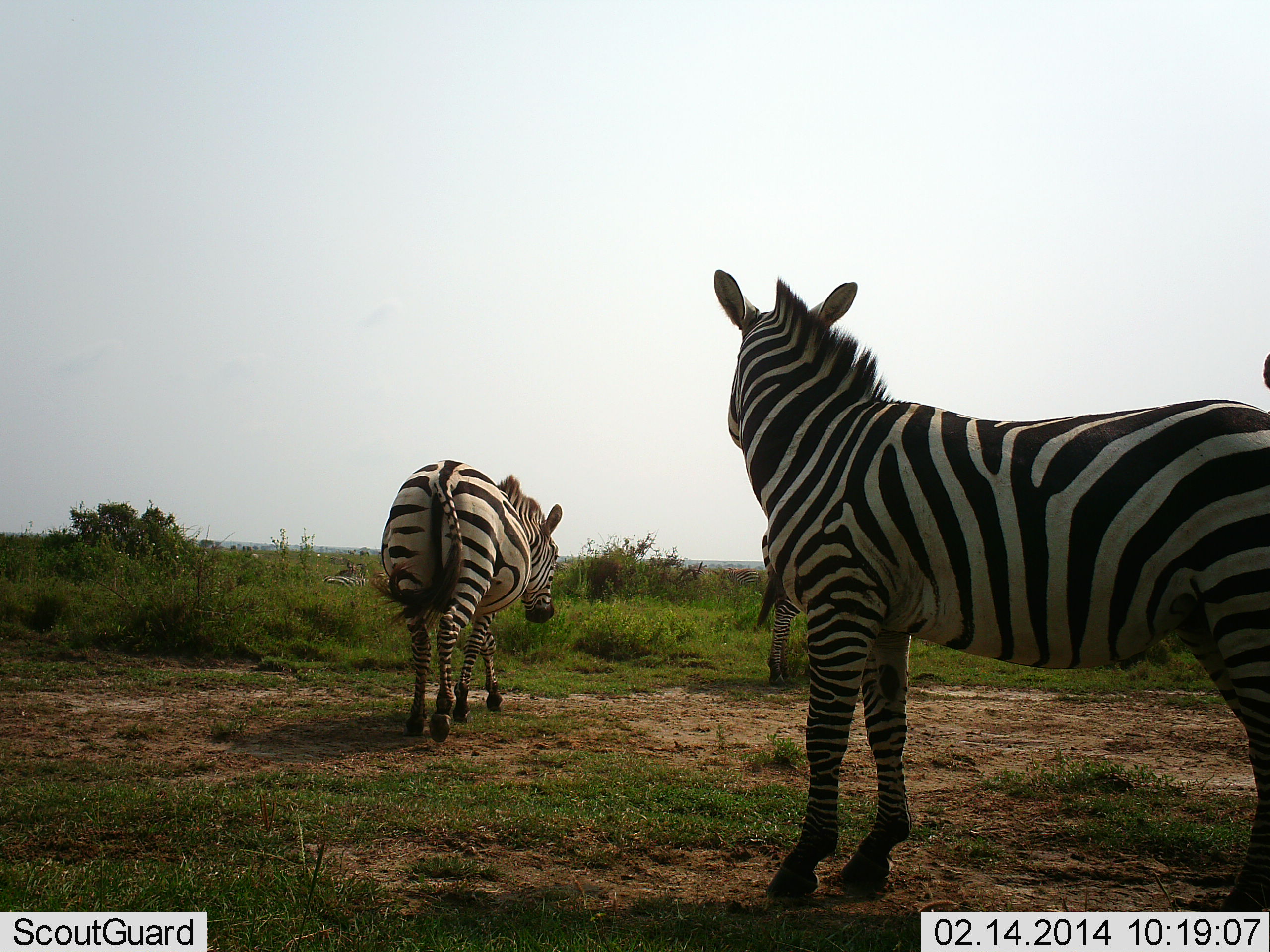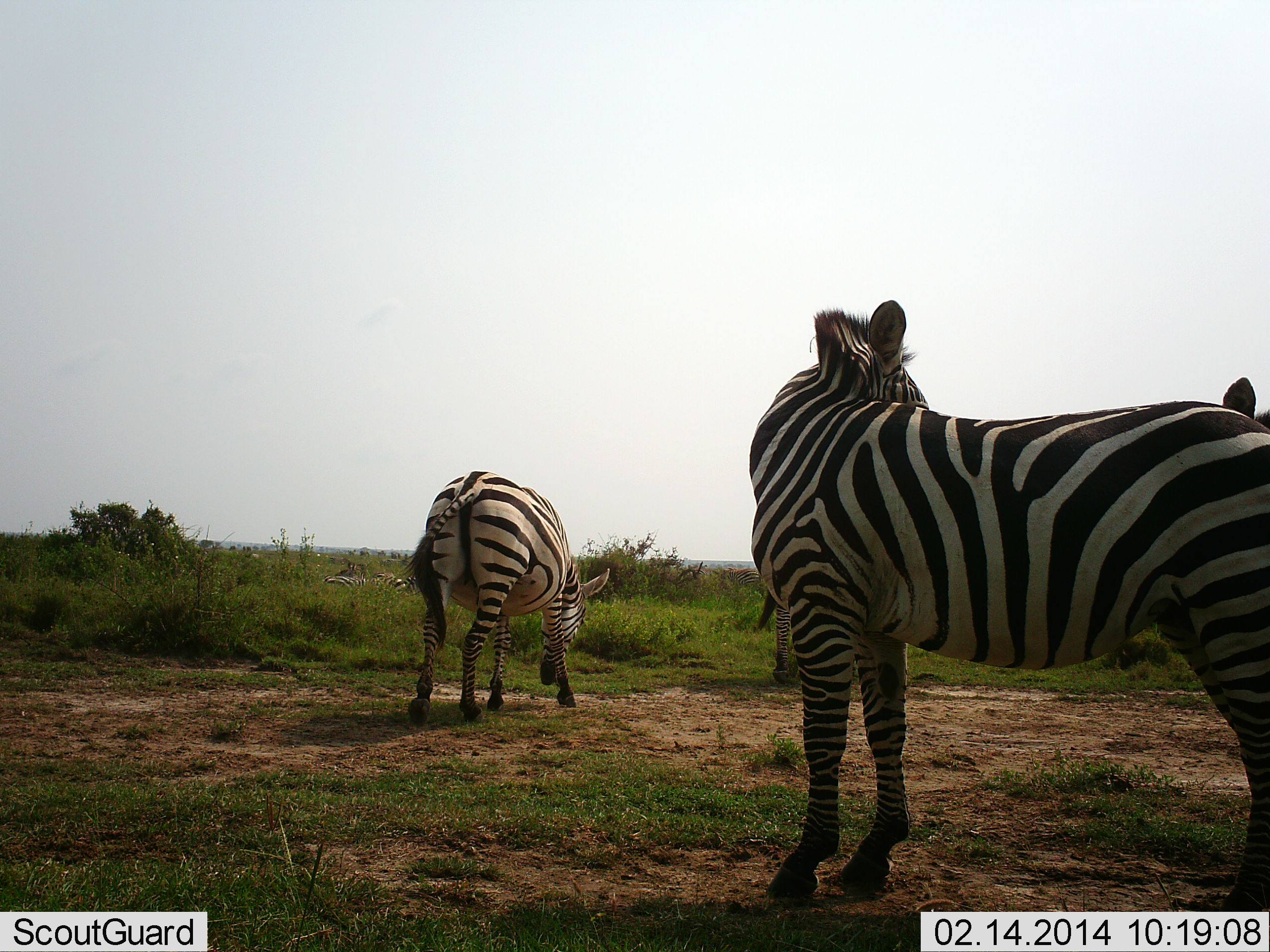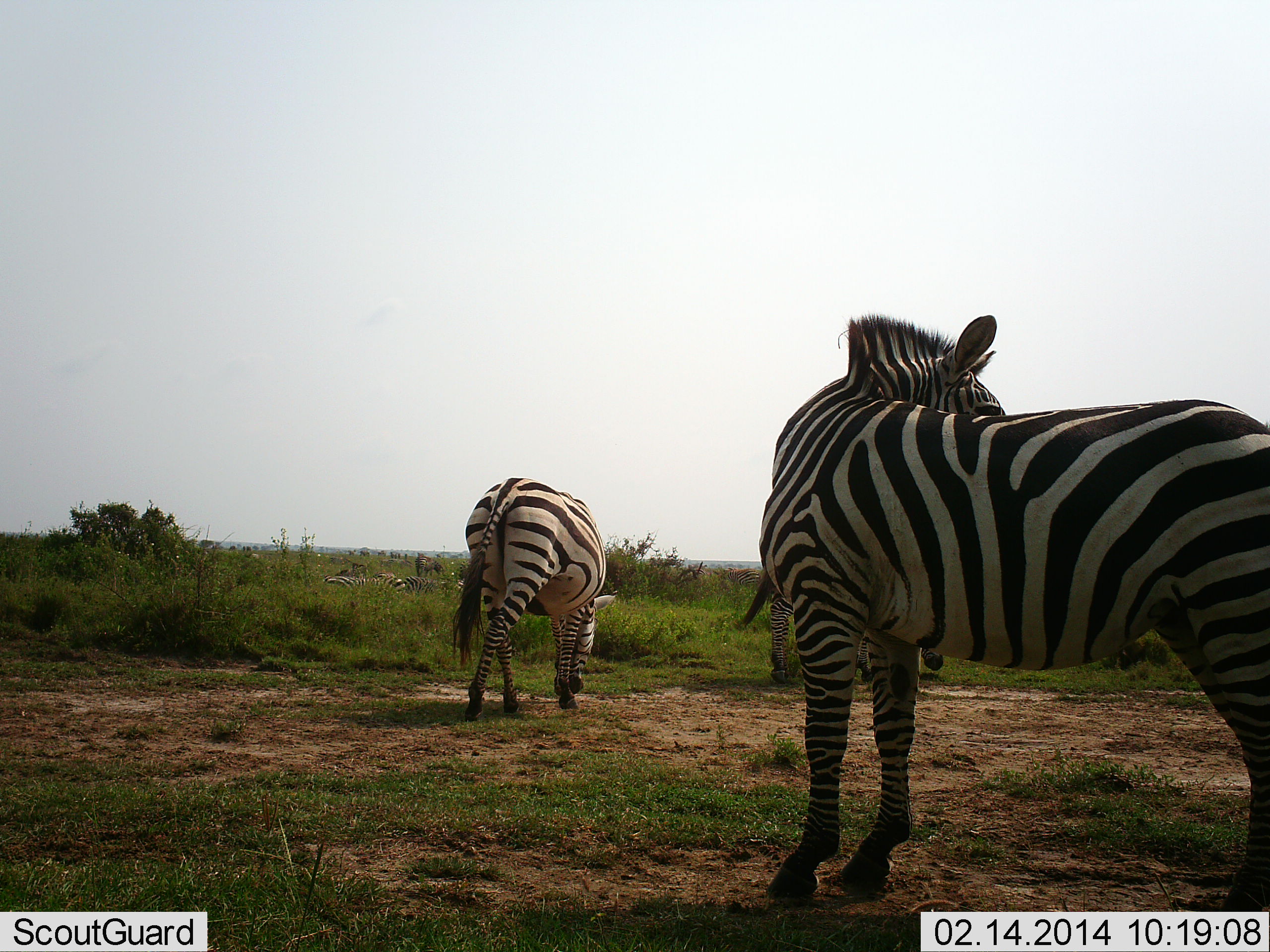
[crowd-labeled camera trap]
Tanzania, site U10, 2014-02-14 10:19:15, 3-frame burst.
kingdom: Animalia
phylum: Chordata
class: Mammalia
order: Perissodactyla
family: Equidae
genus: Equus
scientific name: Equus quagga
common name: plains zebra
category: zebra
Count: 4.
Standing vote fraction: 91%.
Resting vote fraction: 18%.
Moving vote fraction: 36%.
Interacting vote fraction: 0%.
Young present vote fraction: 0%.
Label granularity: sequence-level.